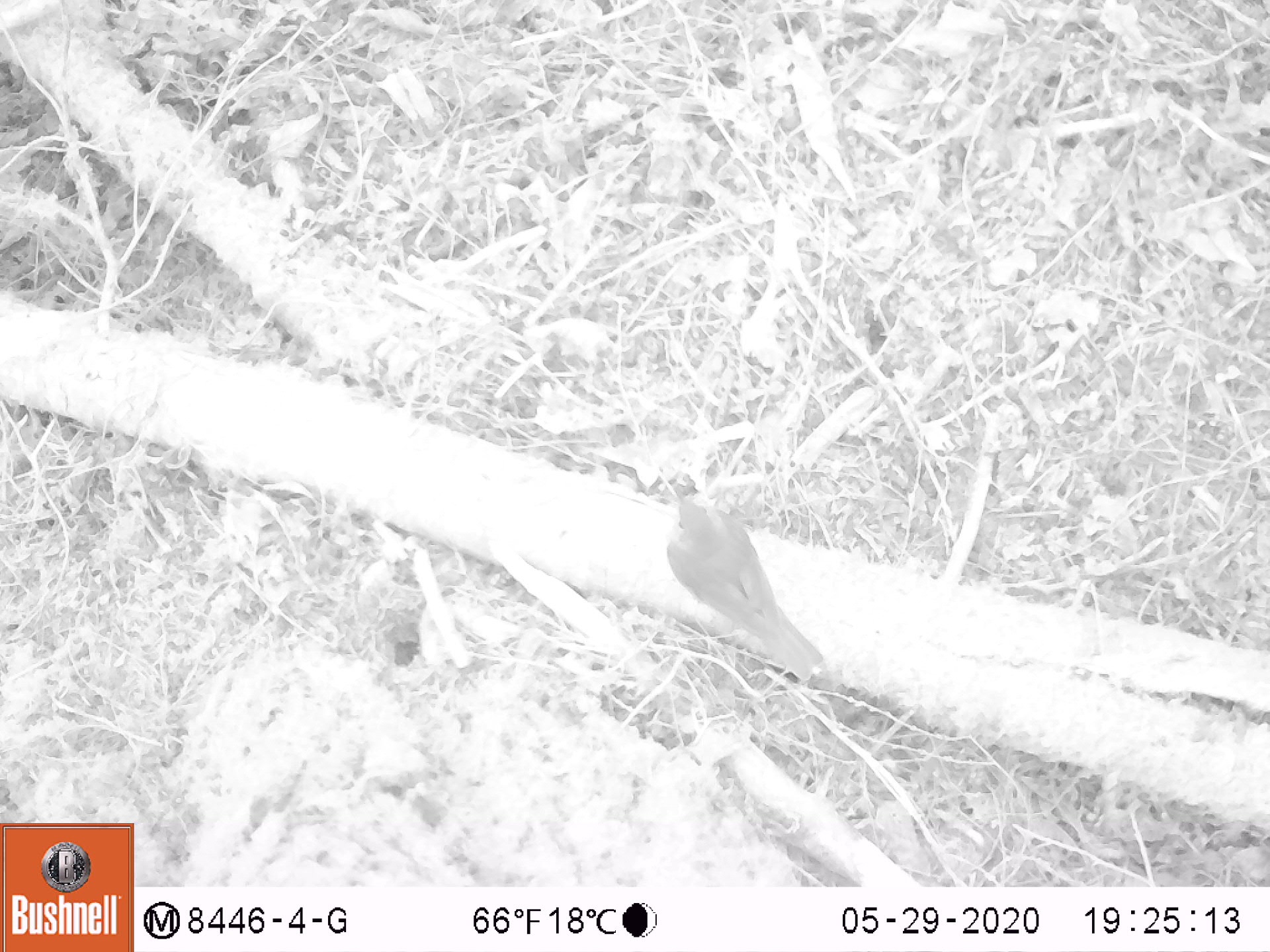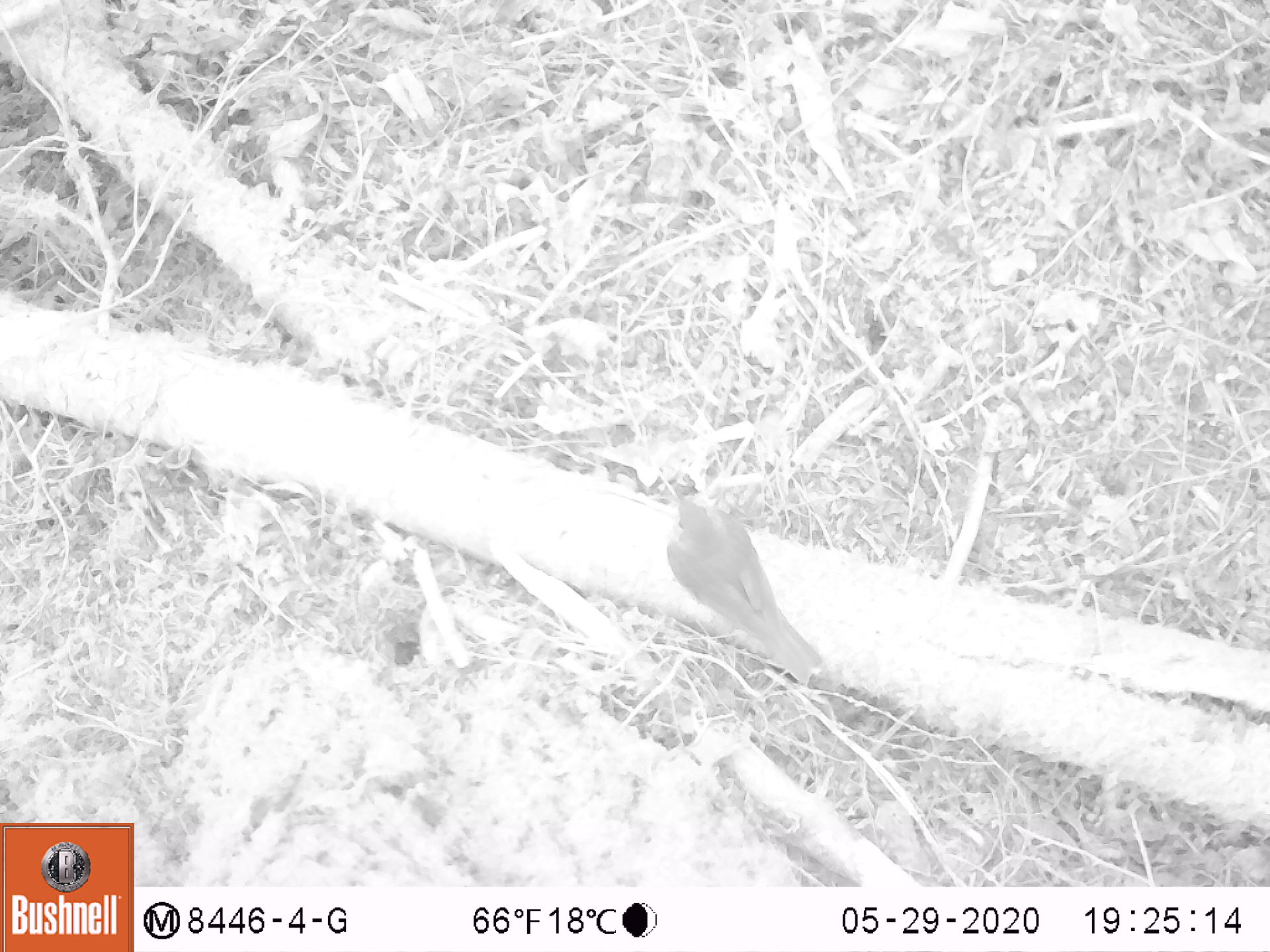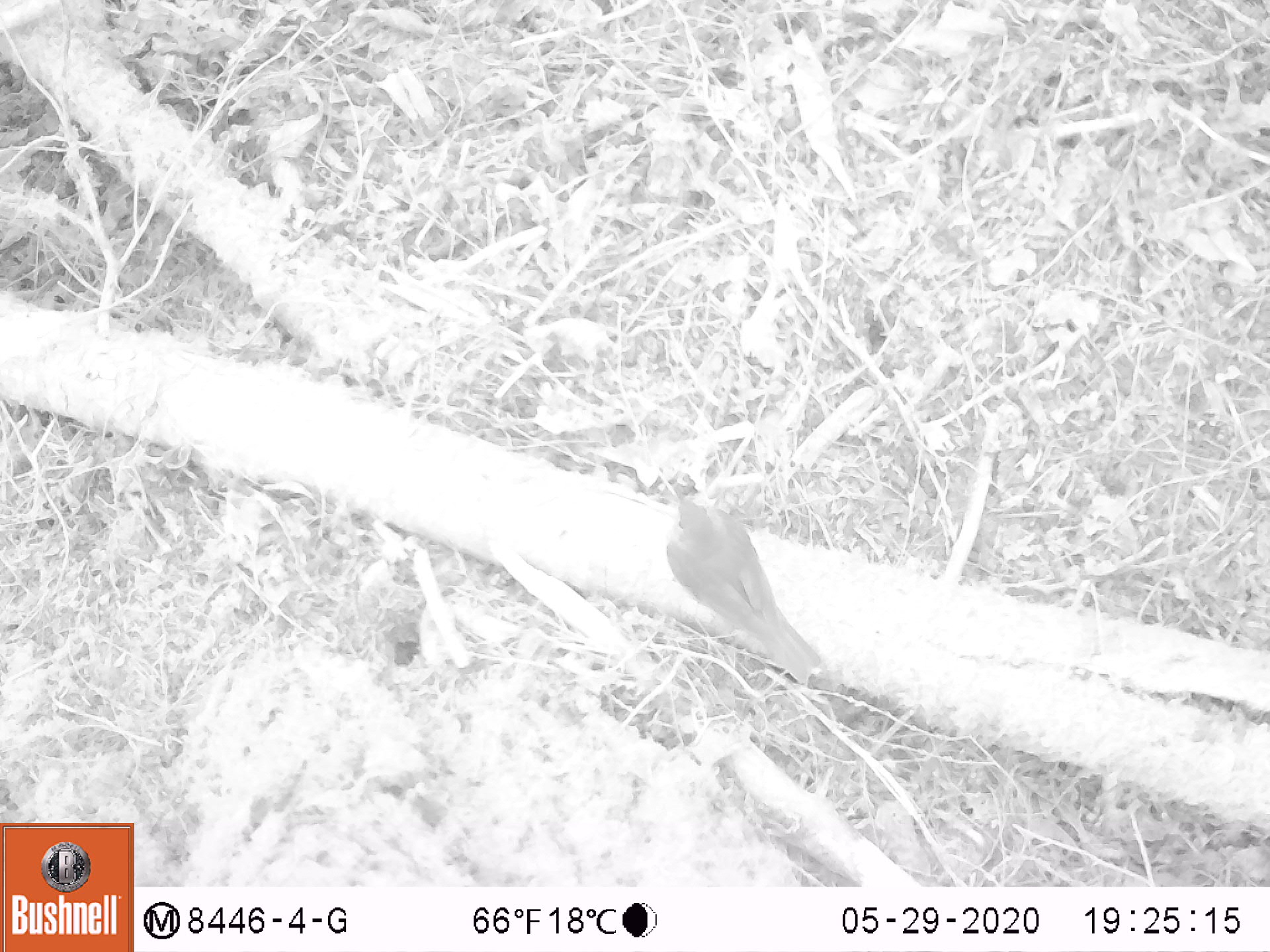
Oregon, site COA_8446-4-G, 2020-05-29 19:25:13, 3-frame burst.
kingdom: Animalia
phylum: Chordata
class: Aves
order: Passeriformes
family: Turdidae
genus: Catharus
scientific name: Catharus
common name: brown thrushes and nightingale-thrushes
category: catharus species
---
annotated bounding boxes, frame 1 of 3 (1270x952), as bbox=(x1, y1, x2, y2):
catharus species: bbox=(657, 486, 829, 685)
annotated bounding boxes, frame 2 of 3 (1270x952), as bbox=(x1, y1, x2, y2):
catharus species: bbox=(659, 485, 831, 691)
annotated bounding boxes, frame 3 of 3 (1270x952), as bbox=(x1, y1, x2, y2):
catharus species: bbox=(658, 490, 832, 695)